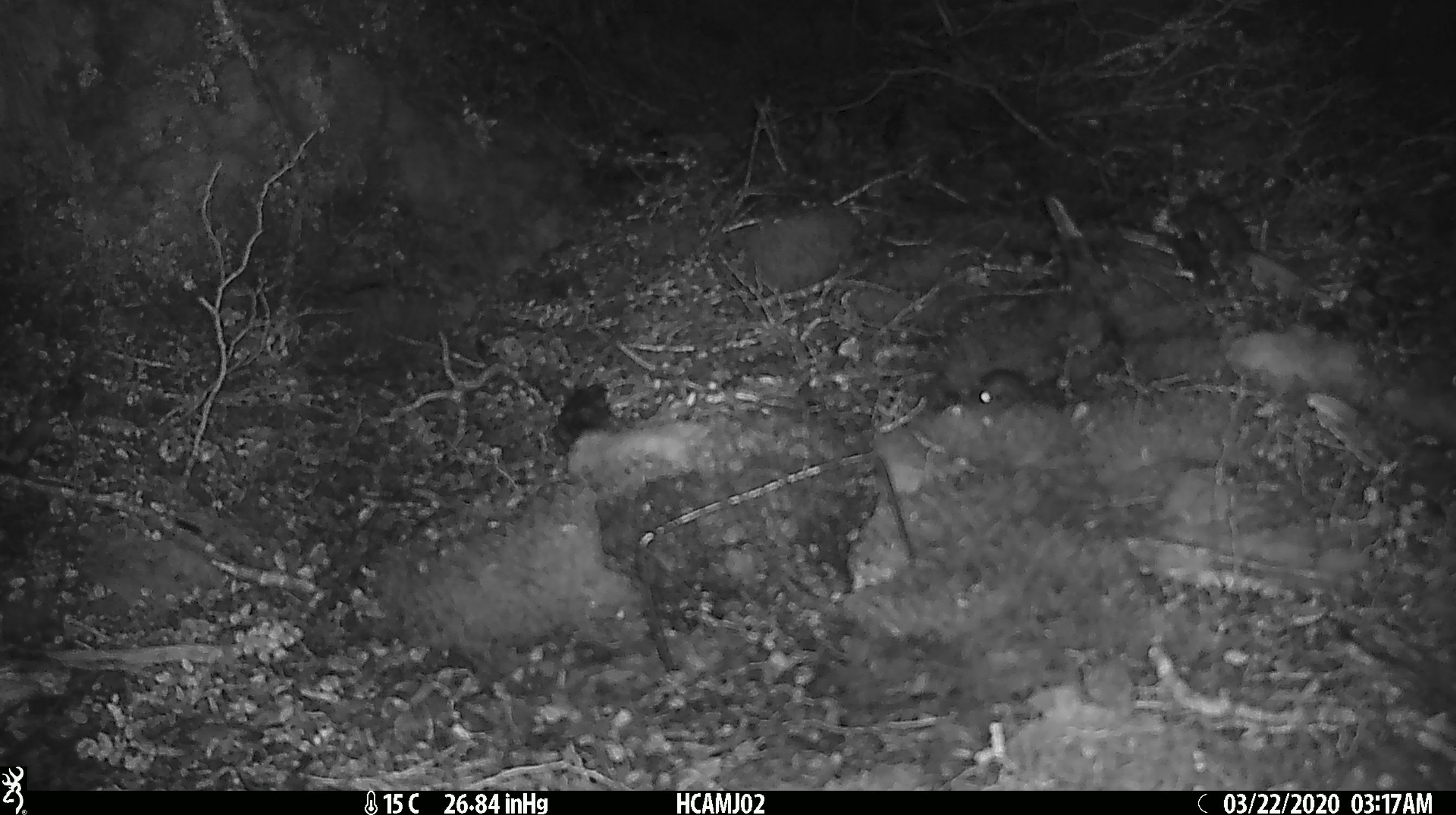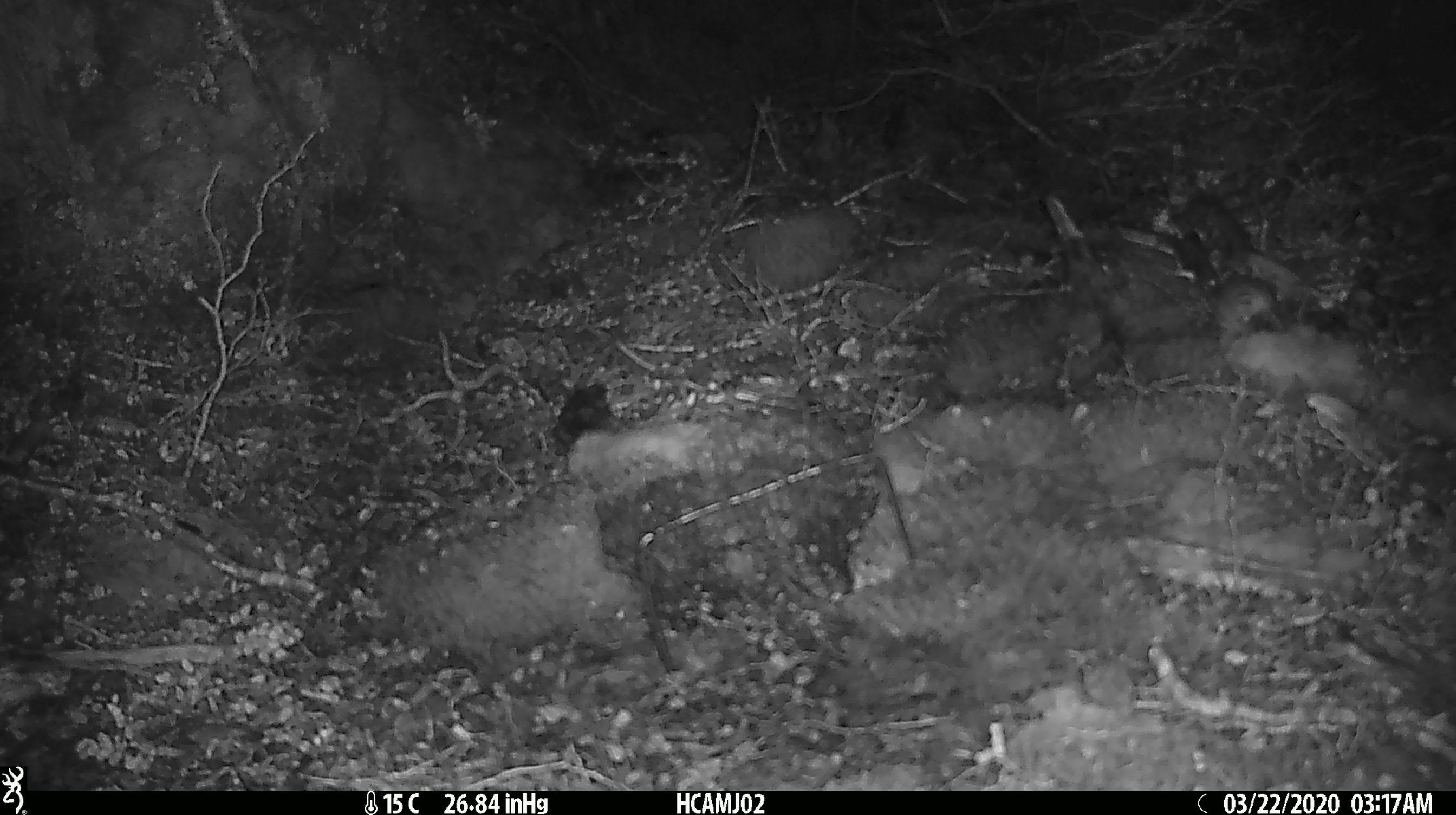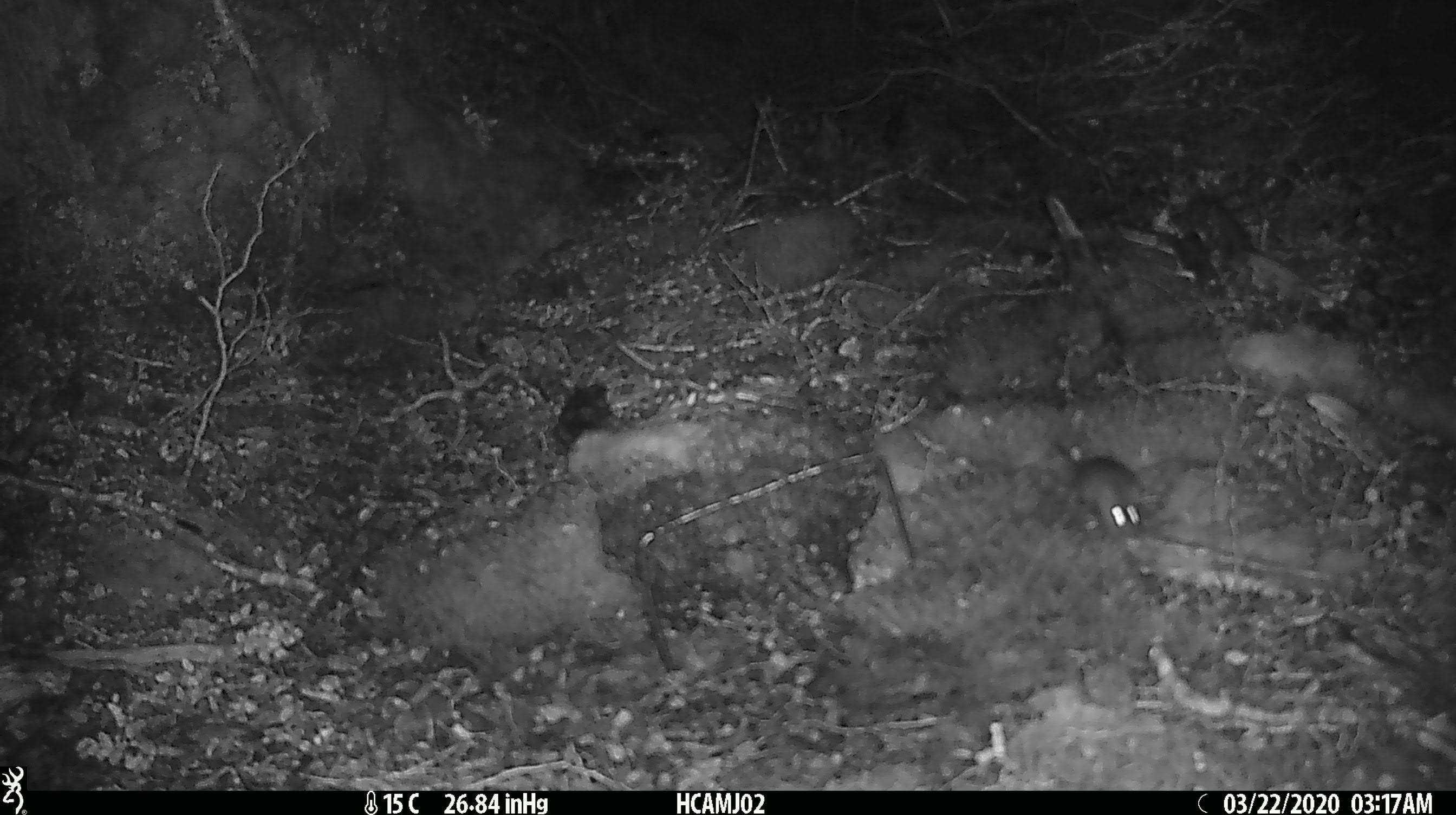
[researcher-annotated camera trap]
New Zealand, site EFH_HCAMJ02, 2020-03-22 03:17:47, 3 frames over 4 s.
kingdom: Animalia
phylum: Chordata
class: Mammalia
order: Rodentia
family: Muridae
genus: Mus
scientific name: Mus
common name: mouse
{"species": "mouse (Mus)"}